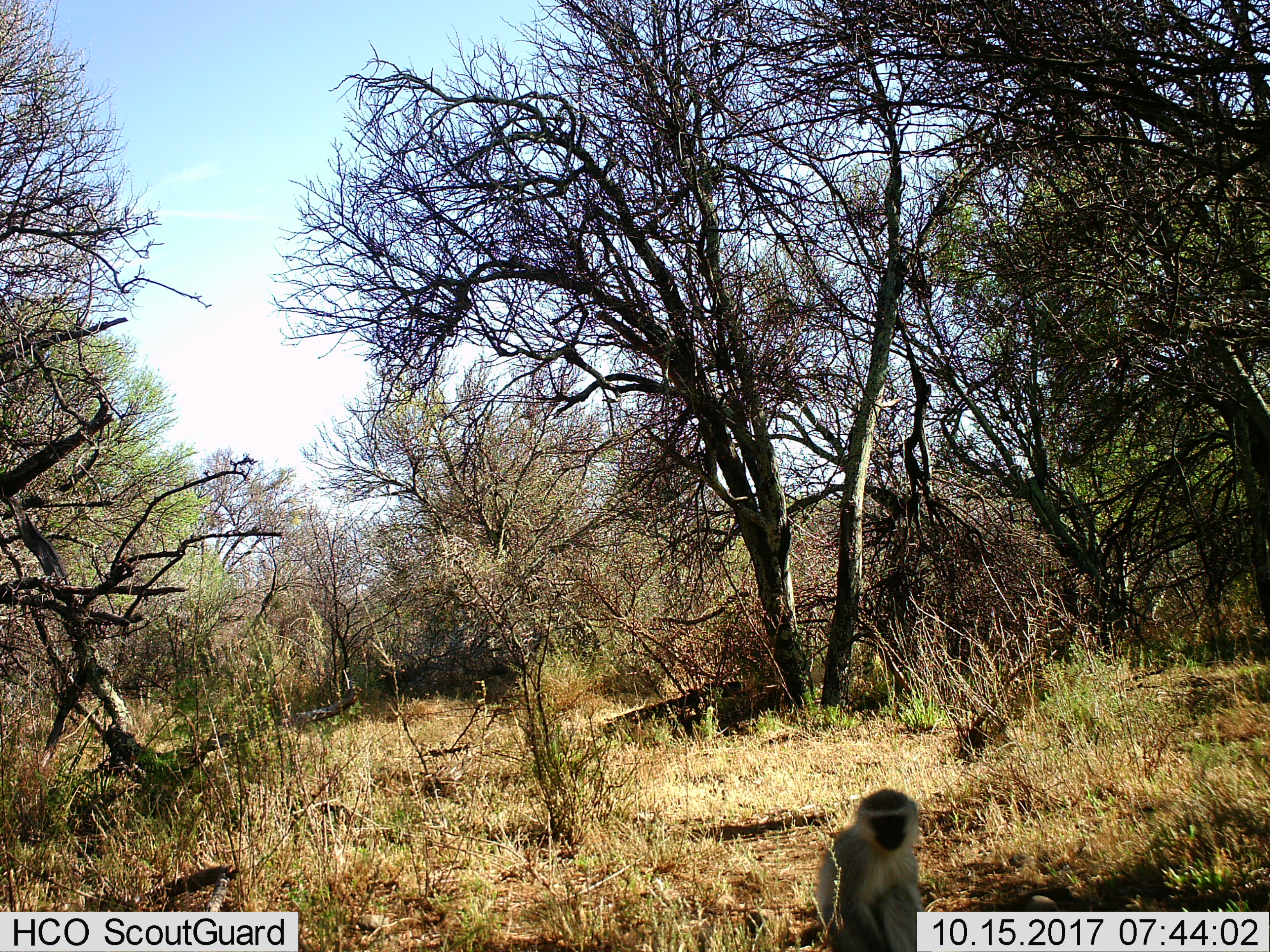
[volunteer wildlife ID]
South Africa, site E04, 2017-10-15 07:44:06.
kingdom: Animalia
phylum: Chordata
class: Mammalia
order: Primates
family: Cercopithecidae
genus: Chlorocebus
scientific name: Chlorocebus pygerythrus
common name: vervet monkey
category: monkeyvervet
Monkeyvervet (vervet monkey) (Chlorocebus pygerythrus), count 1. Behavior (volunteer vote fractions): standing 25%, resting 62%, moving 0%, interacting 12%. Young present (vote fraction): 0%. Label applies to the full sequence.